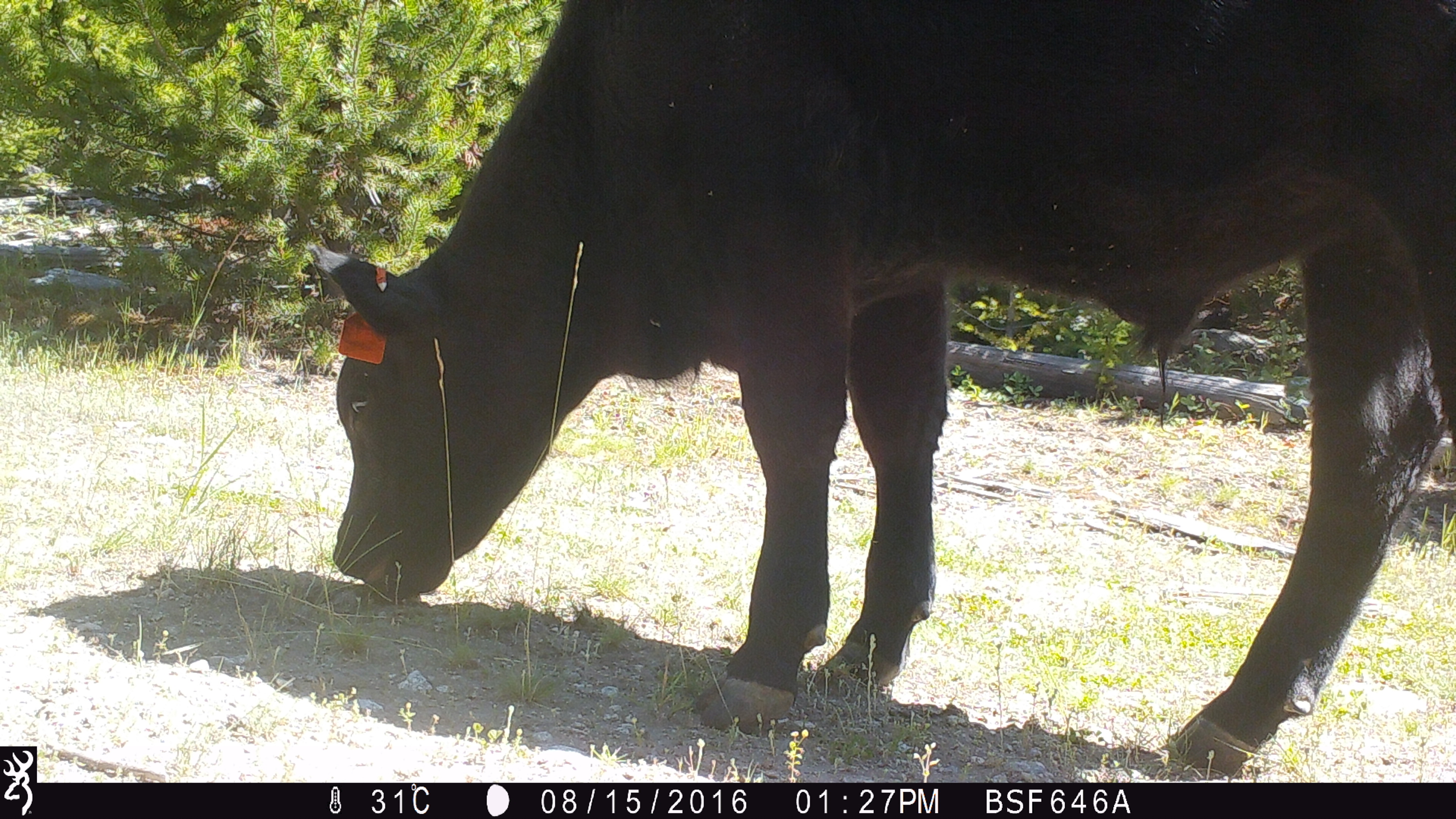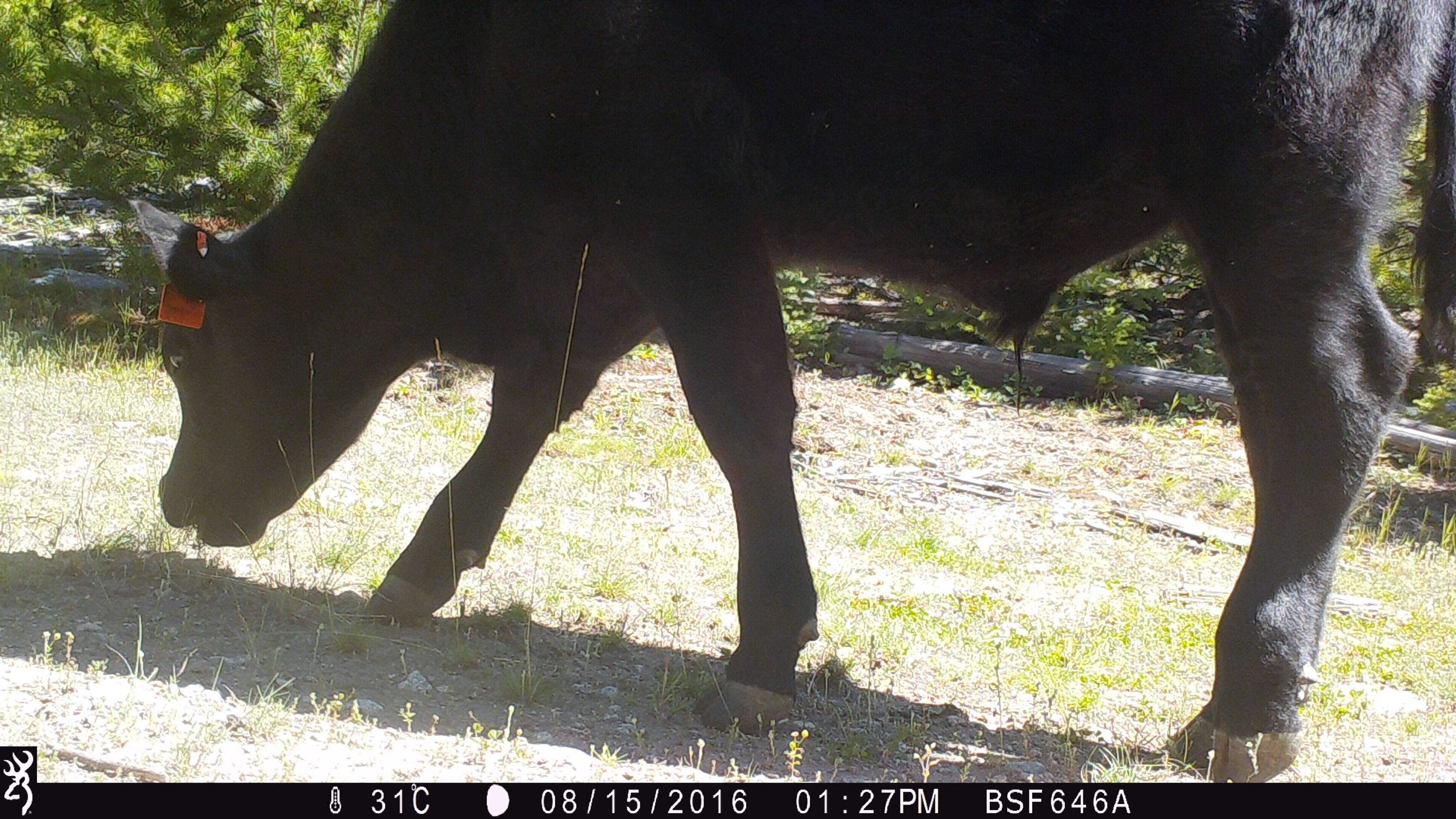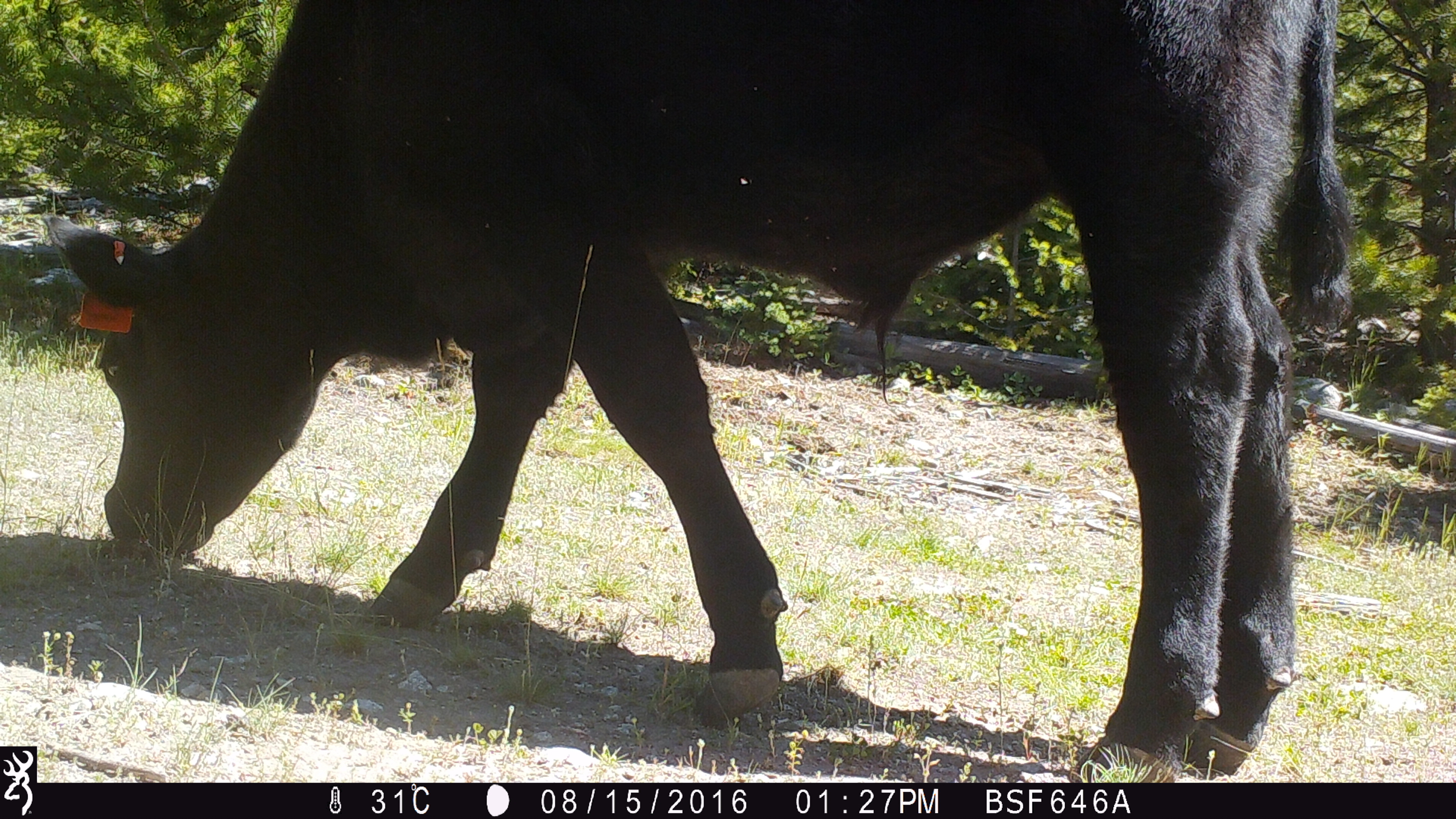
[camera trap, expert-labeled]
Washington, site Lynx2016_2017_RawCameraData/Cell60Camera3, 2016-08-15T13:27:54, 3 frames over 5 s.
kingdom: Animalia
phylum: Chordata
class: Mammalia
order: Artiodactyla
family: Bovidae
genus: Bos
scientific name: Bos taurus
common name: domestic cattle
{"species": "domestic cattle (Bos taurus)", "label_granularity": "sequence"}